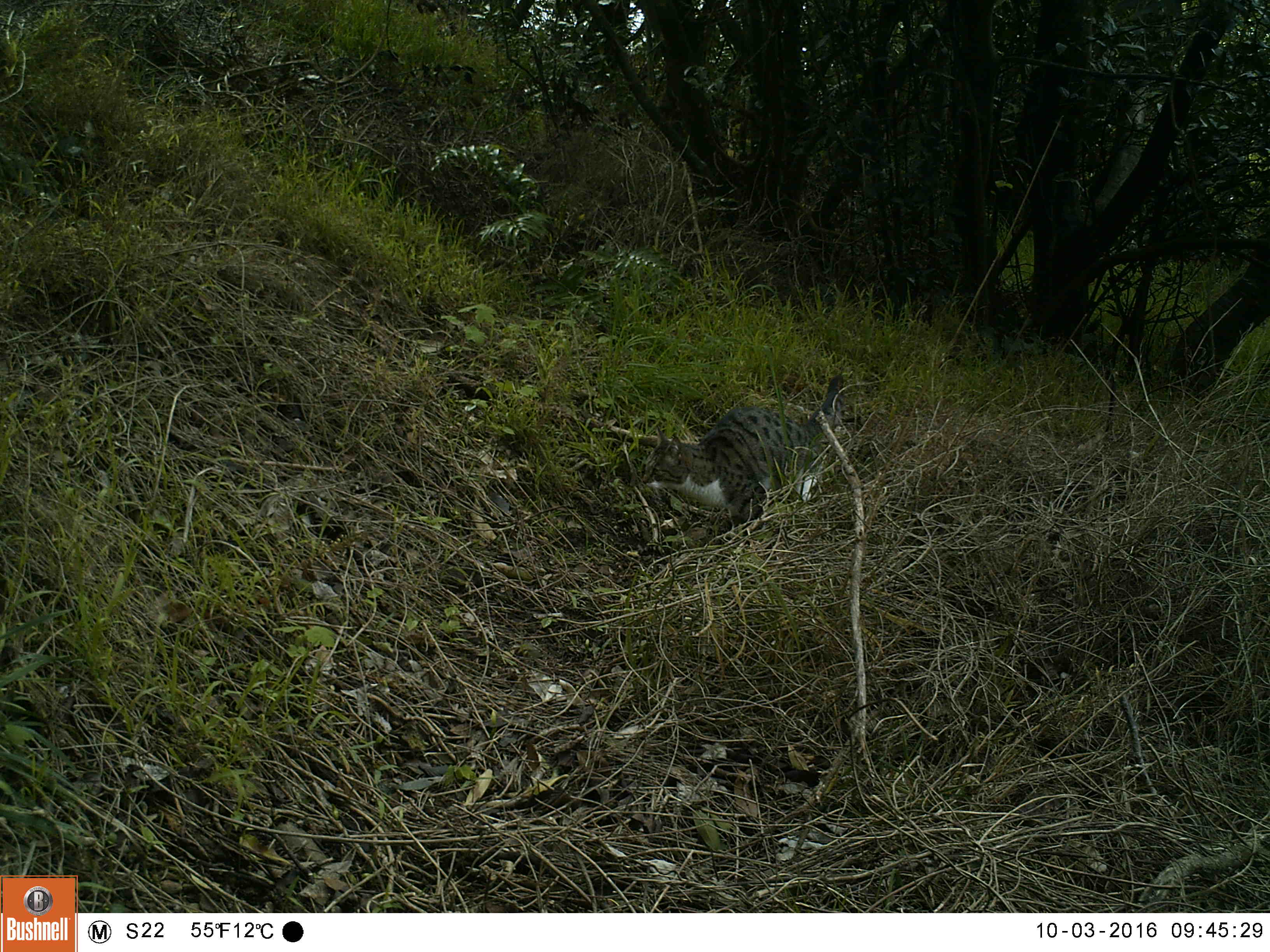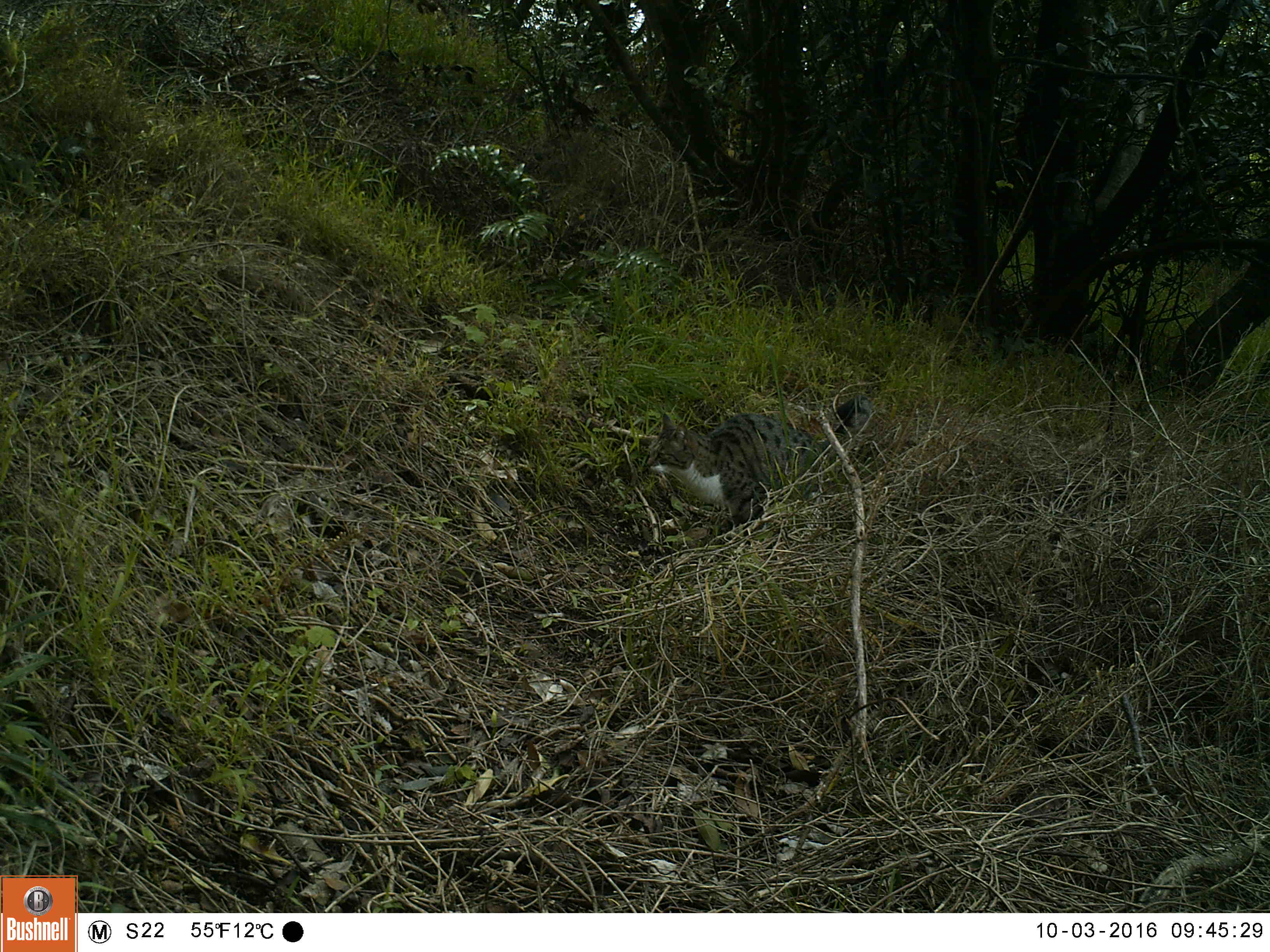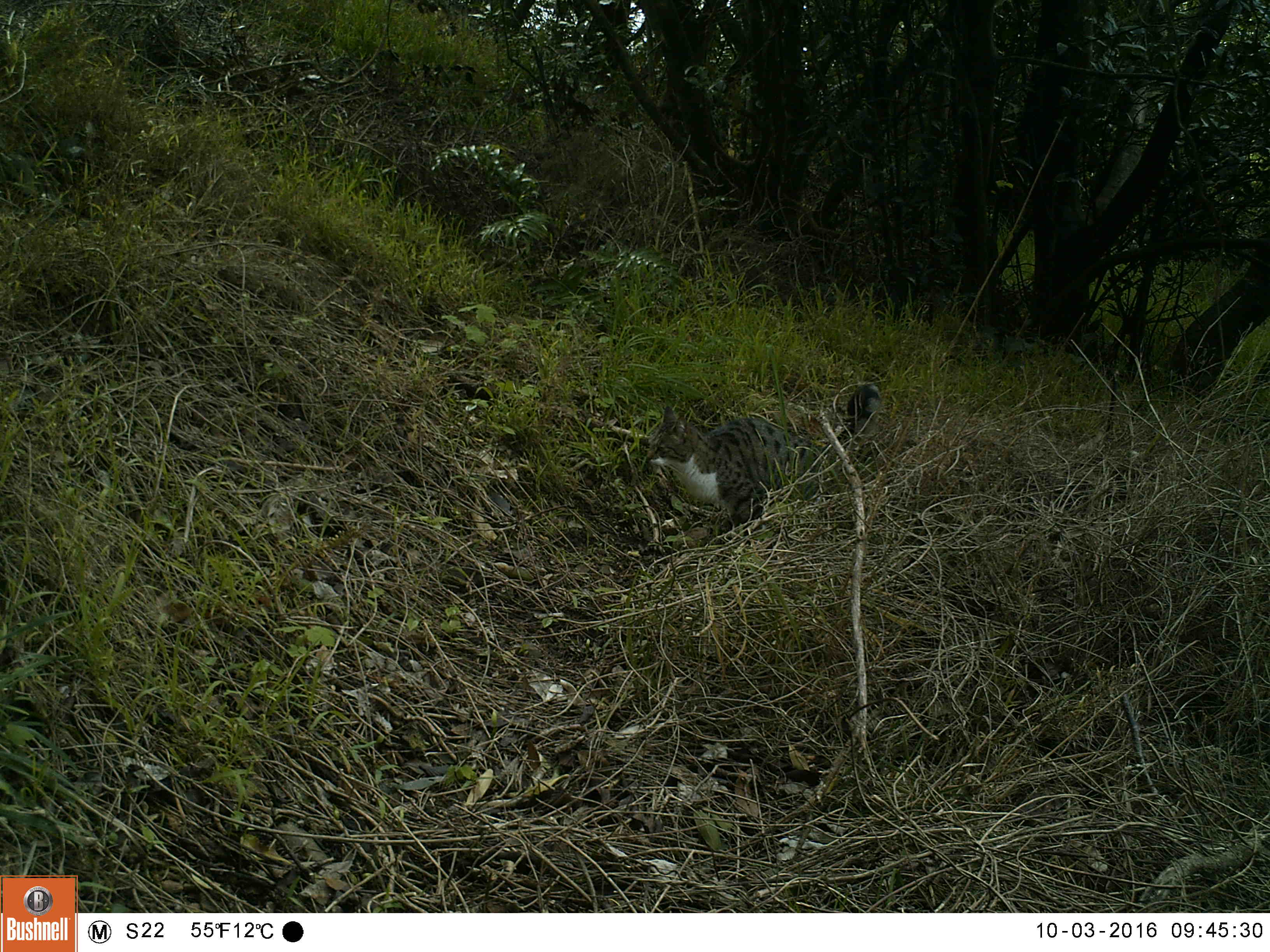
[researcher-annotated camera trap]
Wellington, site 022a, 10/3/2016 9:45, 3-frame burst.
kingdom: Animalia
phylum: Chordata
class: Mammalia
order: Carnivora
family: Felidae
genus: Felis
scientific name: Felis catus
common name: cat